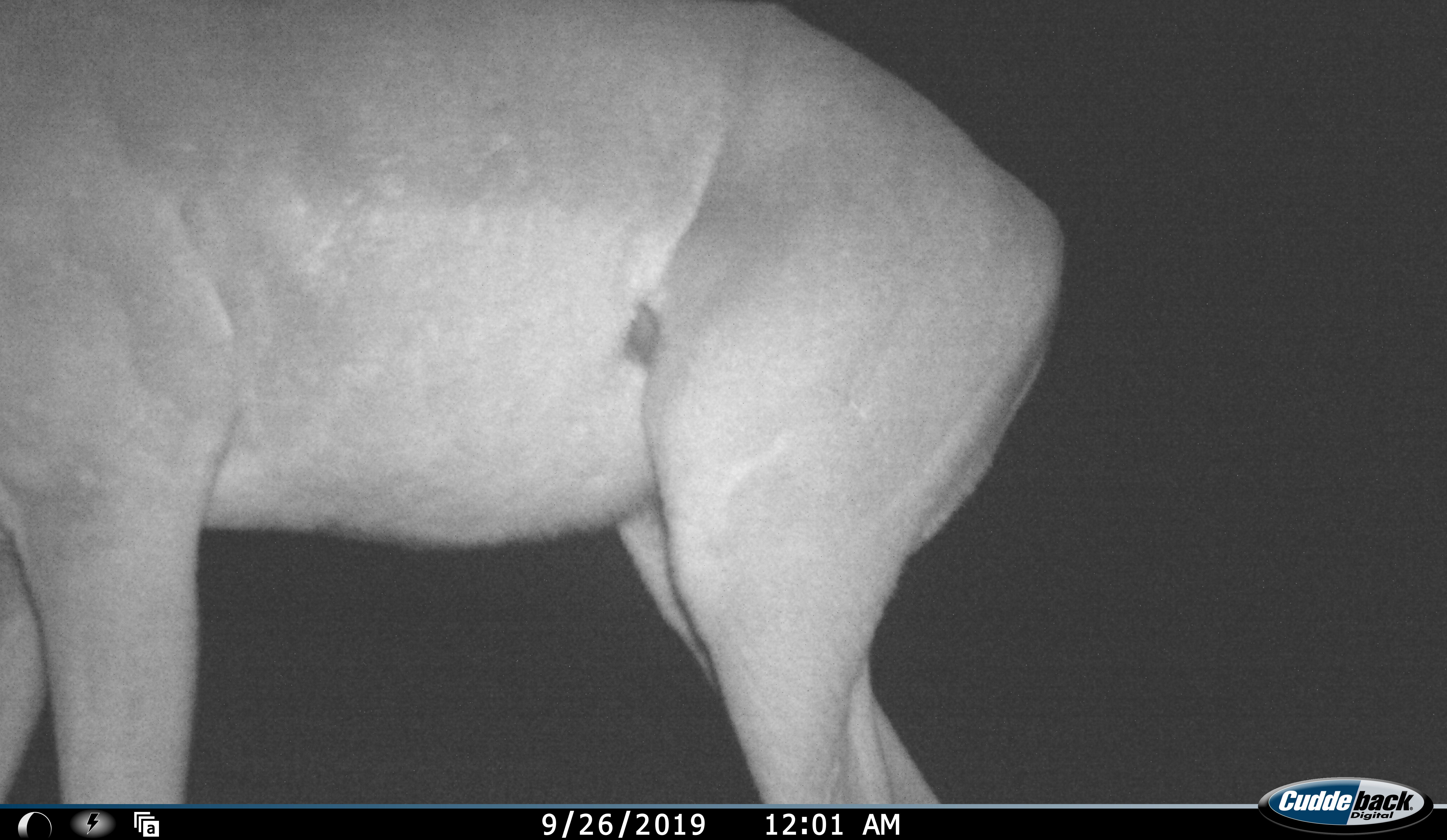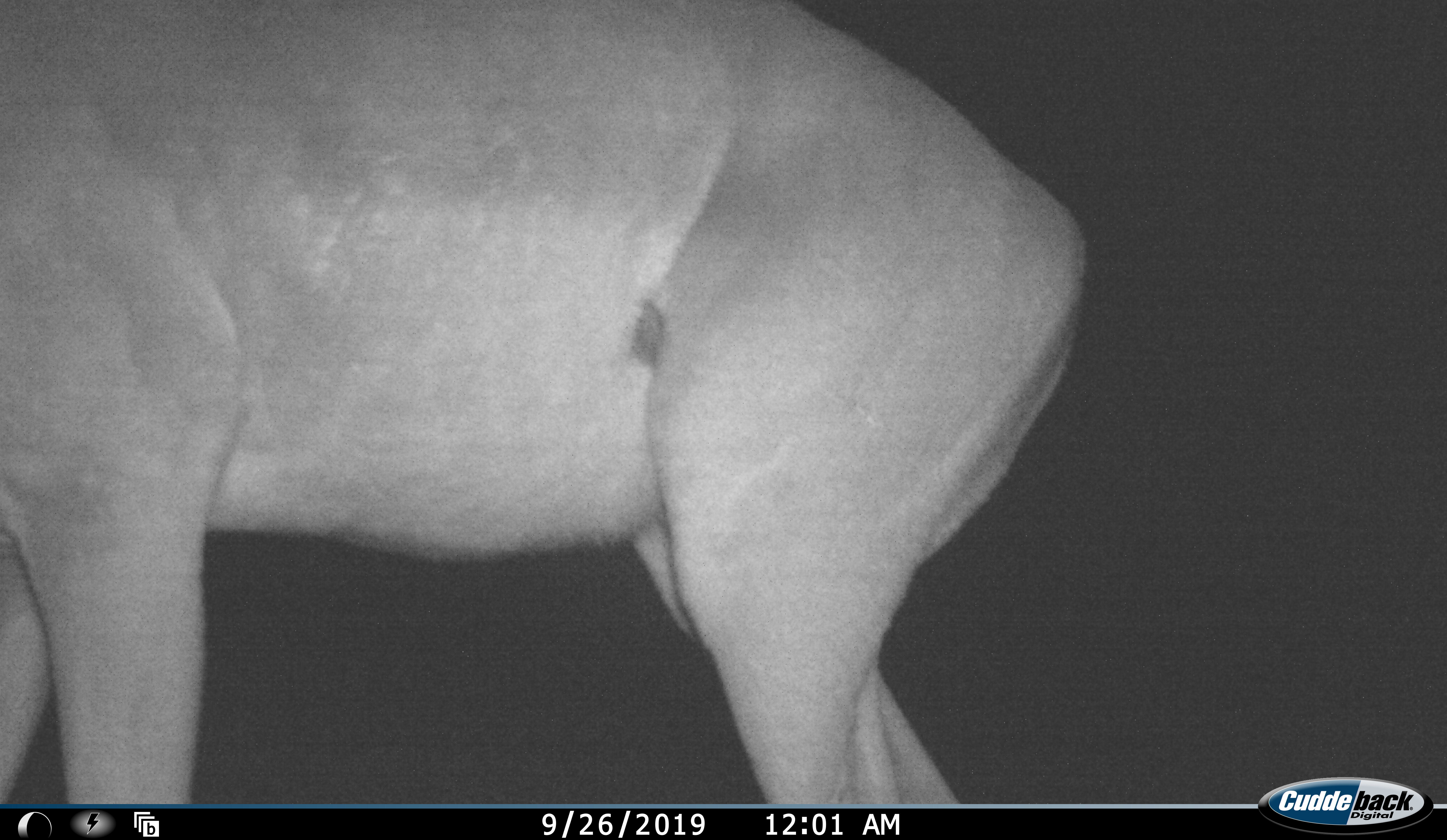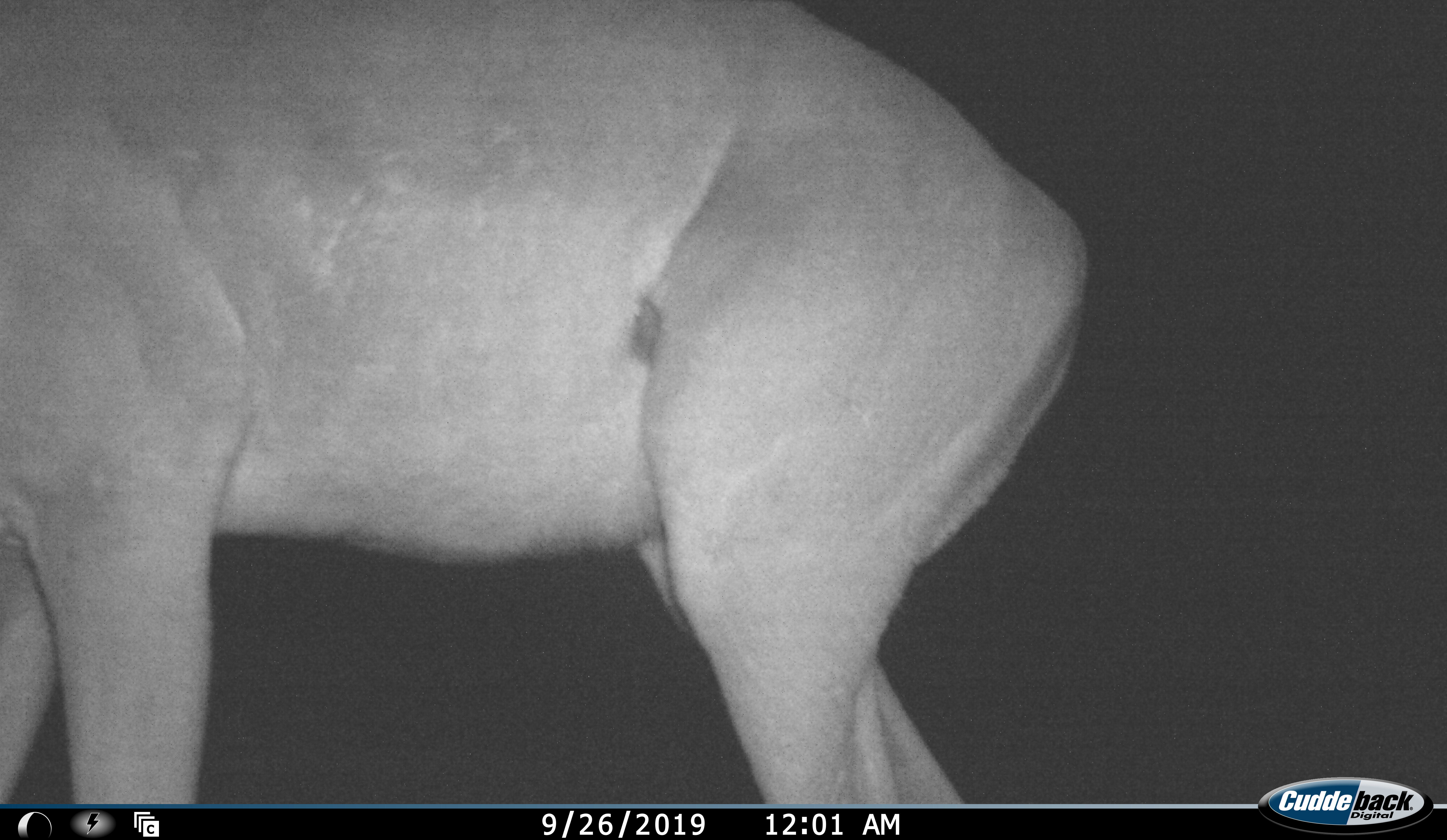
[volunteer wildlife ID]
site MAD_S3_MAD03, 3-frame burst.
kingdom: Animalia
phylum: Chordata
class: Mammalia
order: Artiodactyla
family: Bovidae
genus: Aepyceros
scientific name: Aepyceros melampus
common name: impala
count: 1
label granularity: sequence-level